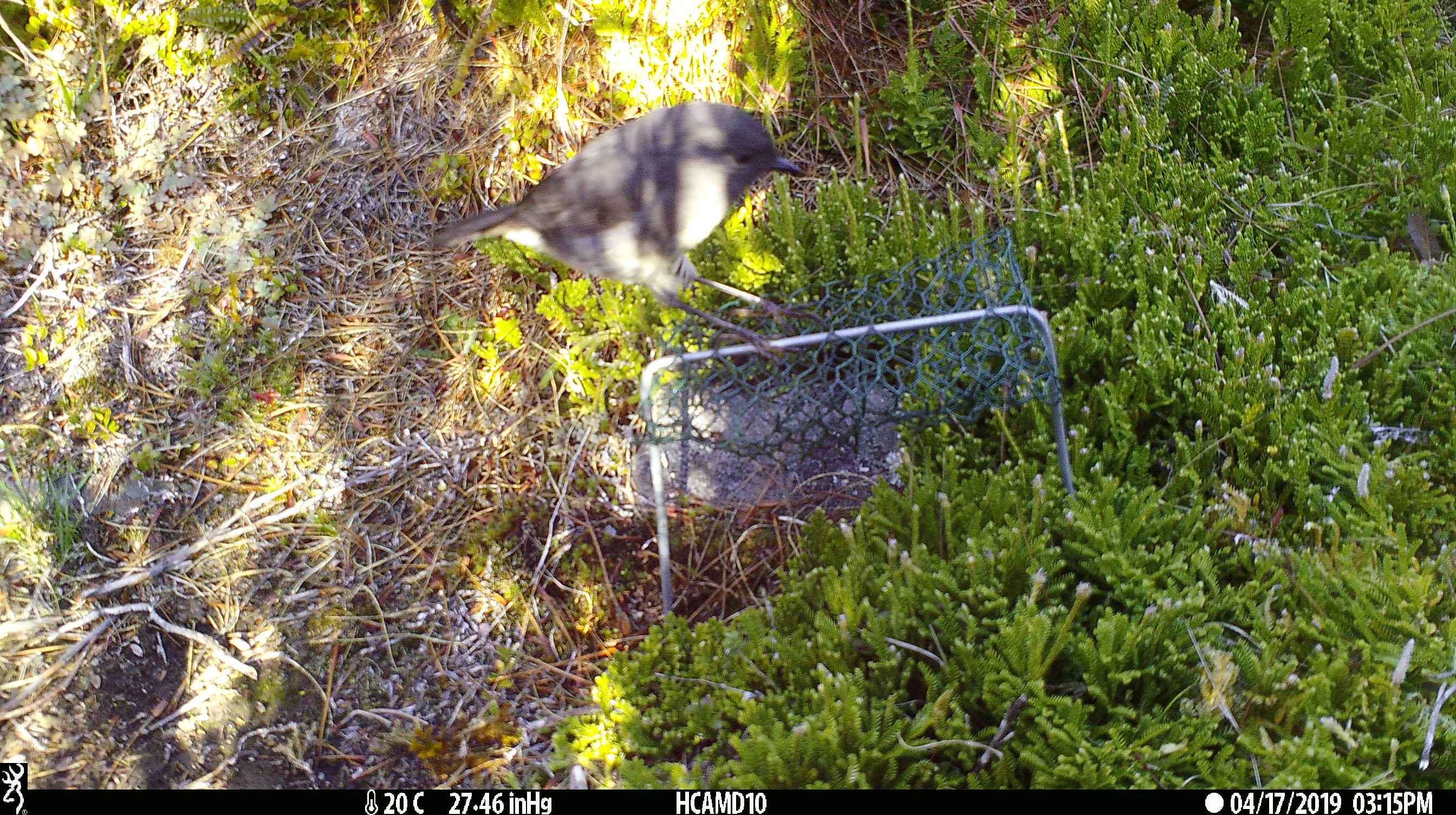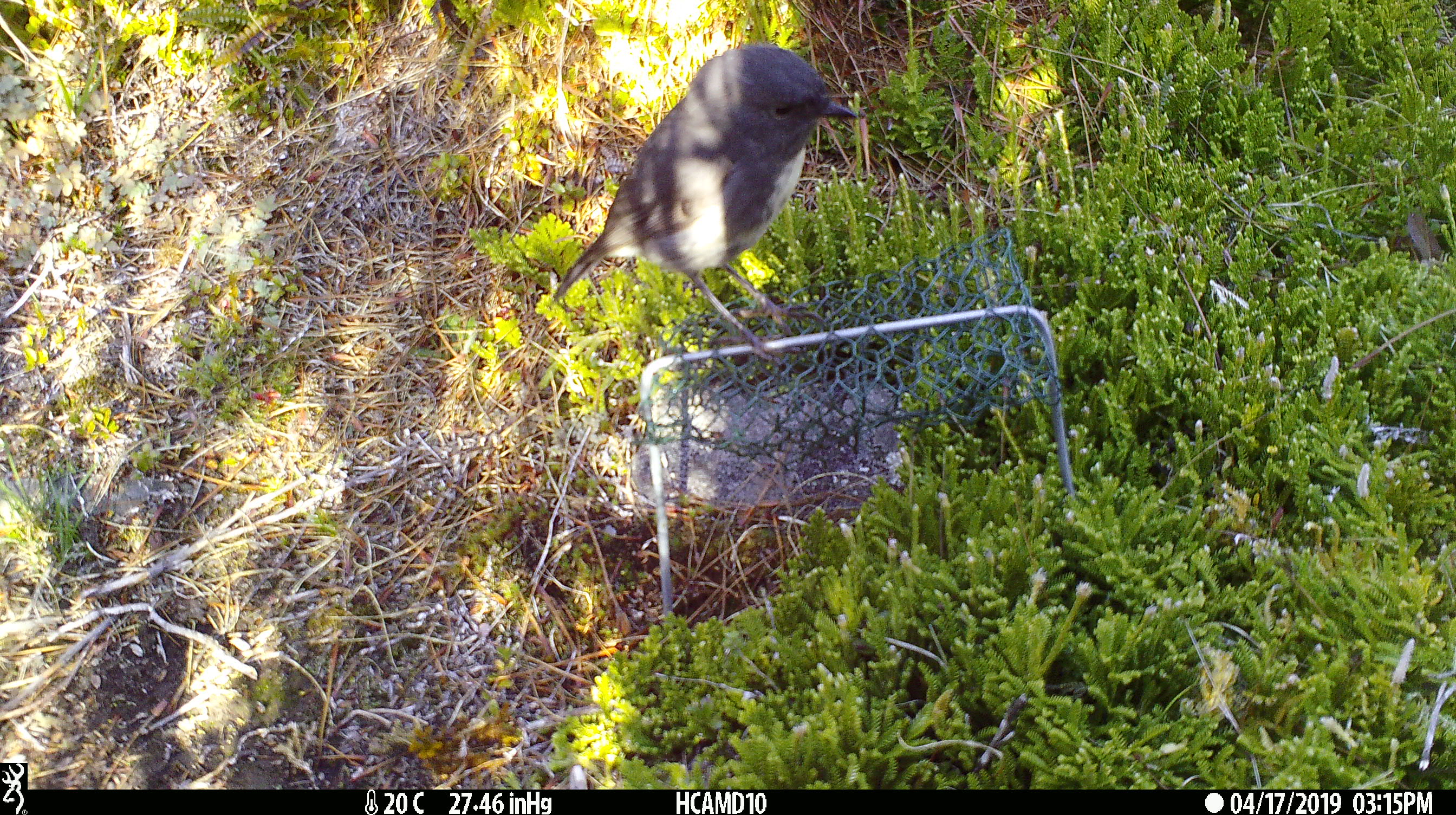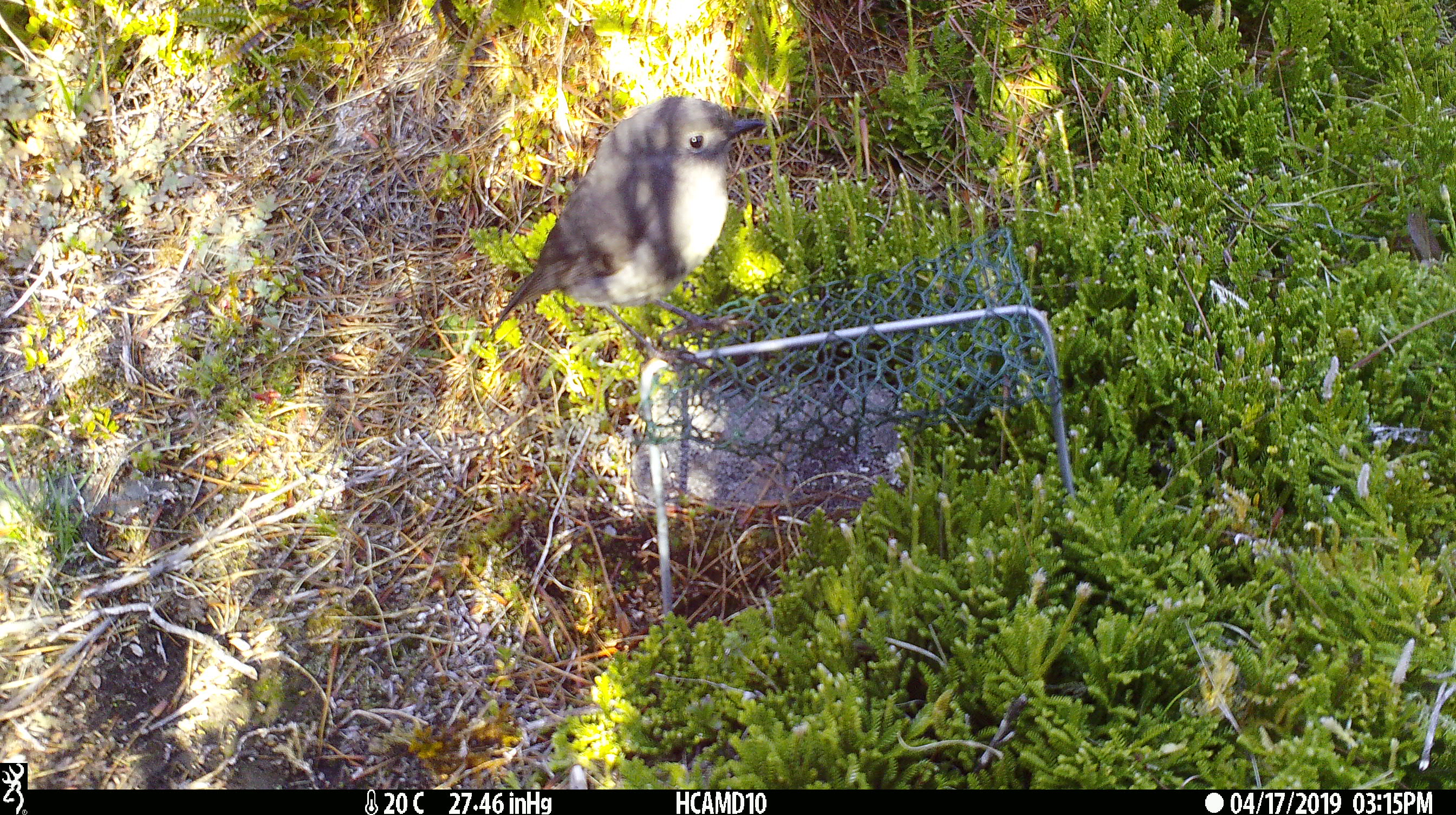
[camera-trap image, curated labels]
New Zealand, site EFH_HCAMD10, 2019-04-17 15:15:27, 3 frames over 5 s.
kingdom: Animalia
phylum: Chordata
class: Aves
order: Passeriformes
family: Petroicidae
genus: Petroica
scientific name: Petroica australis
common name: new zealand robin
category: robin